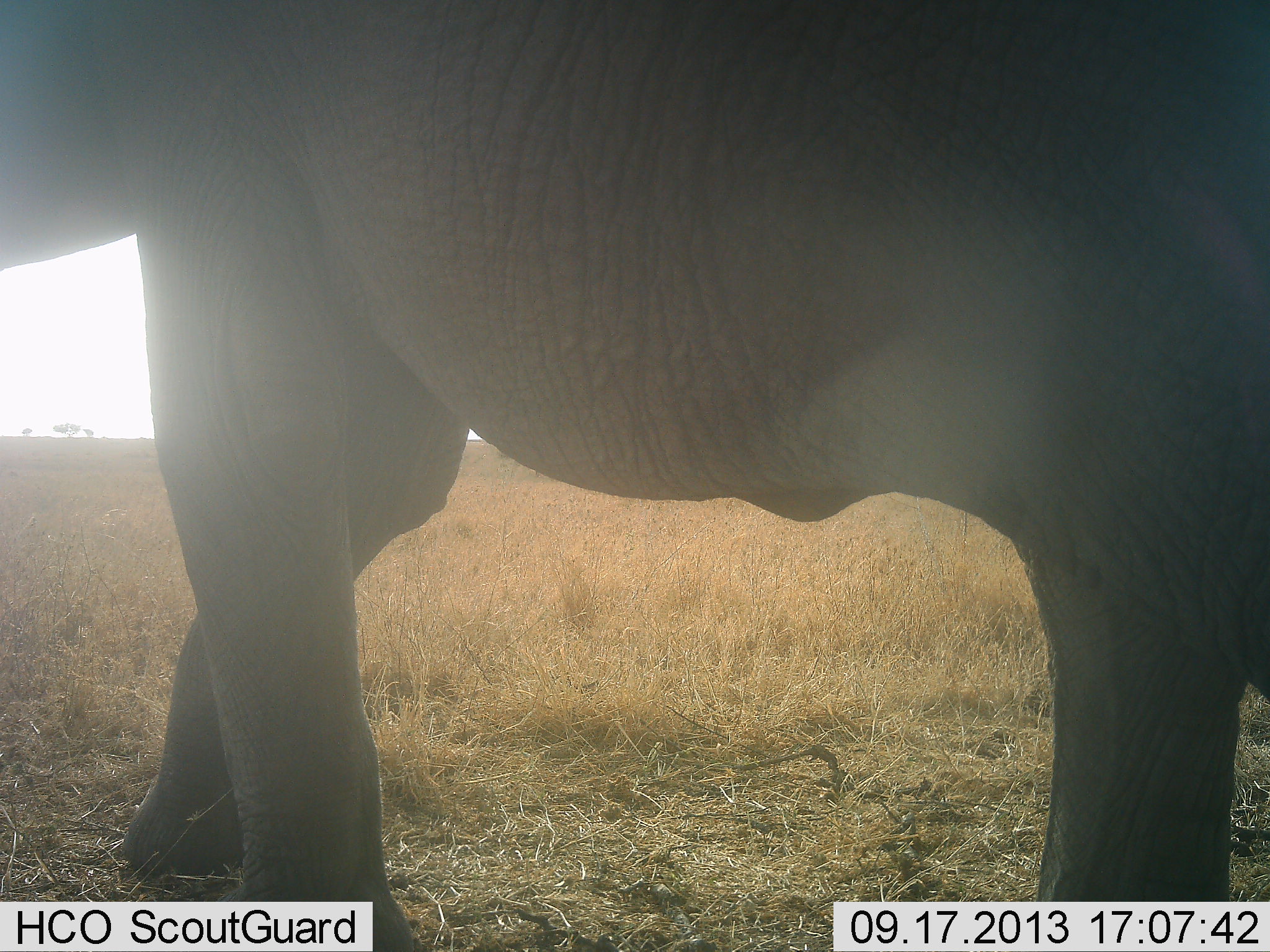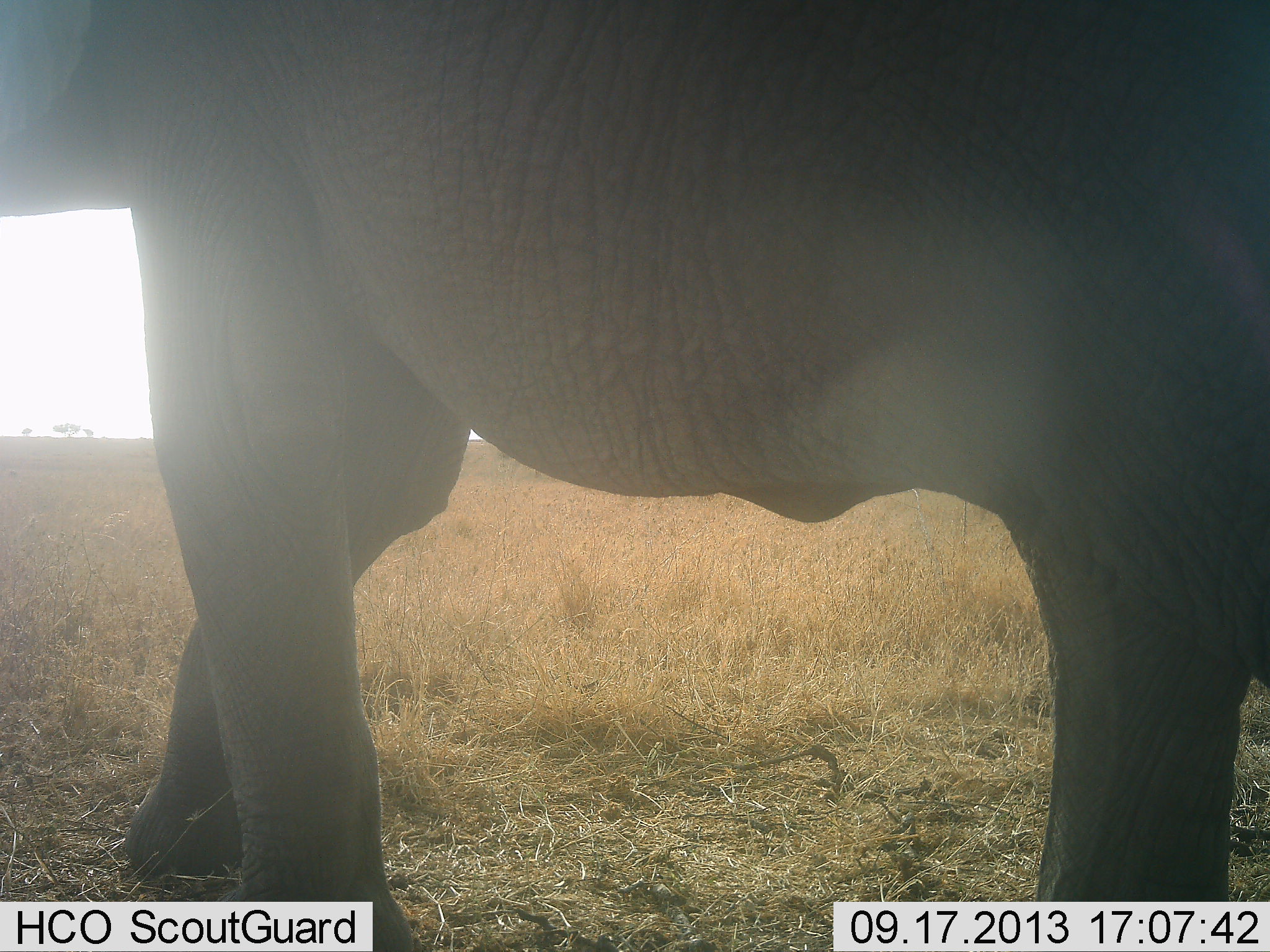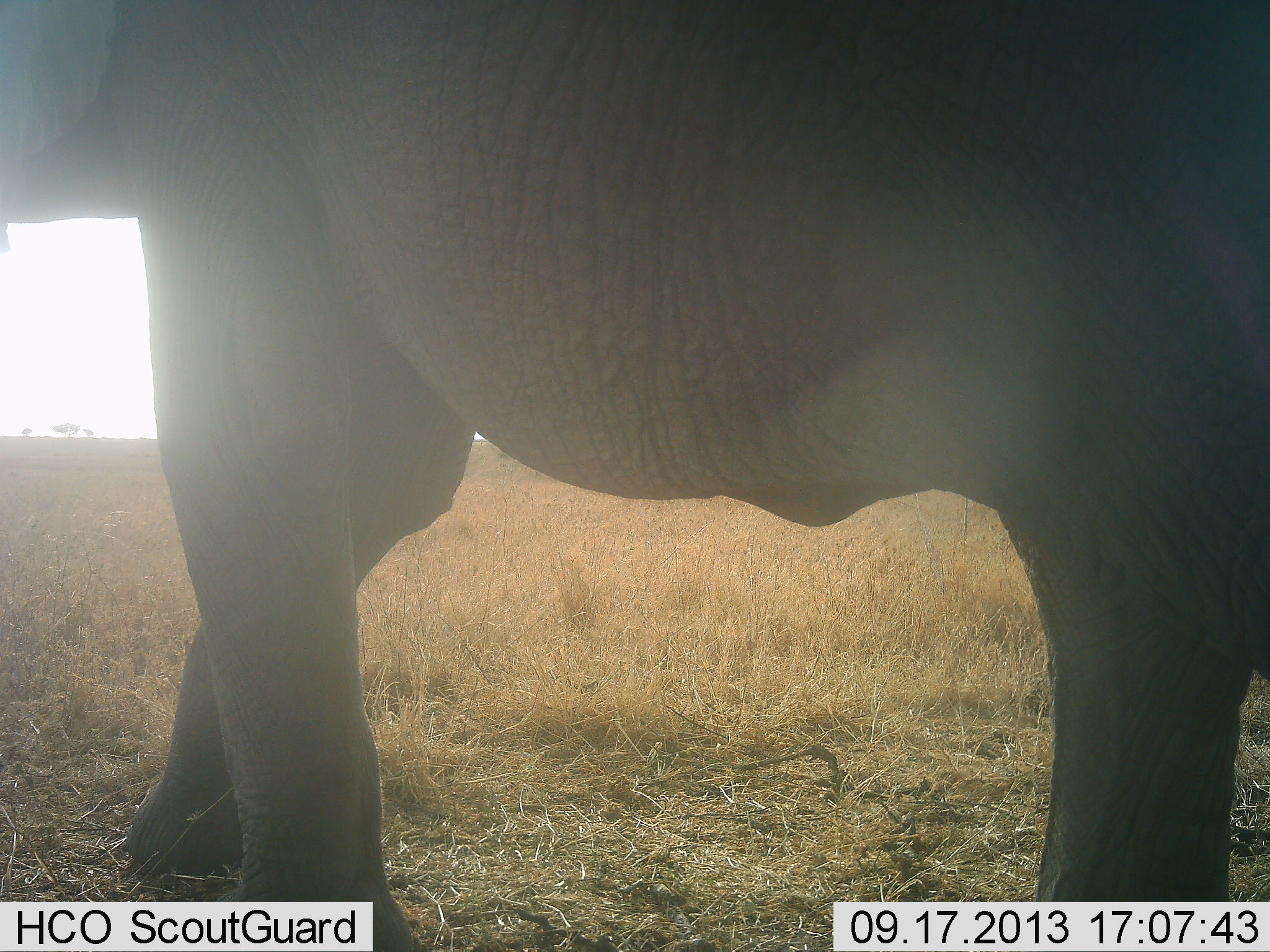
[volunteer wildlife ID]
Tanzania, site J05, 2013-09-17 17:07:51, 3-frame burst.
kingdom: Animalia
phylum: Chordata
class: Mammalia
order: Proboscidea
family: Elephantidae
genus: Loxodonta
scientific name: Loxodonta africana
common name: african bush elephant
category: elephant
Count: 1.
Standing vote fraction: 80%.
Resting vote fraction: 0%.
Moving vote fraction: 15%.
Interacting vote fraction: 5%.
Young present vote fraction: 0%.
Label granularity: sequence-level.